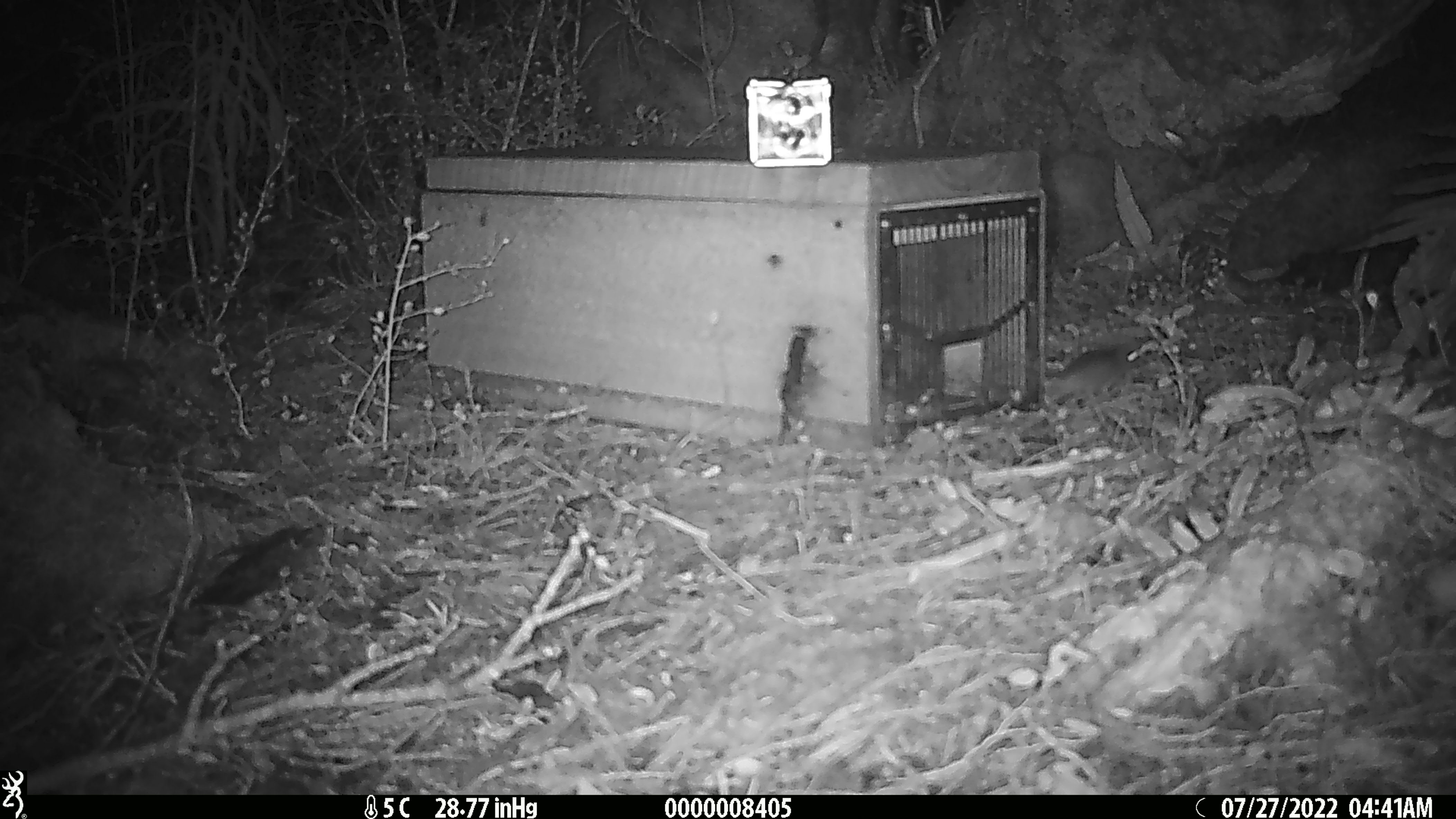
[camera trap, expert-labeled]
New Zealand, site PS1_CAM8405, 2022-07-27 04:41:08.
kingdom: Animalia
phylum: Chordata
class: Mammalia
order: Rodentia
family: Muridae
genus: Mus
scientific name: Mus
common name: mouse